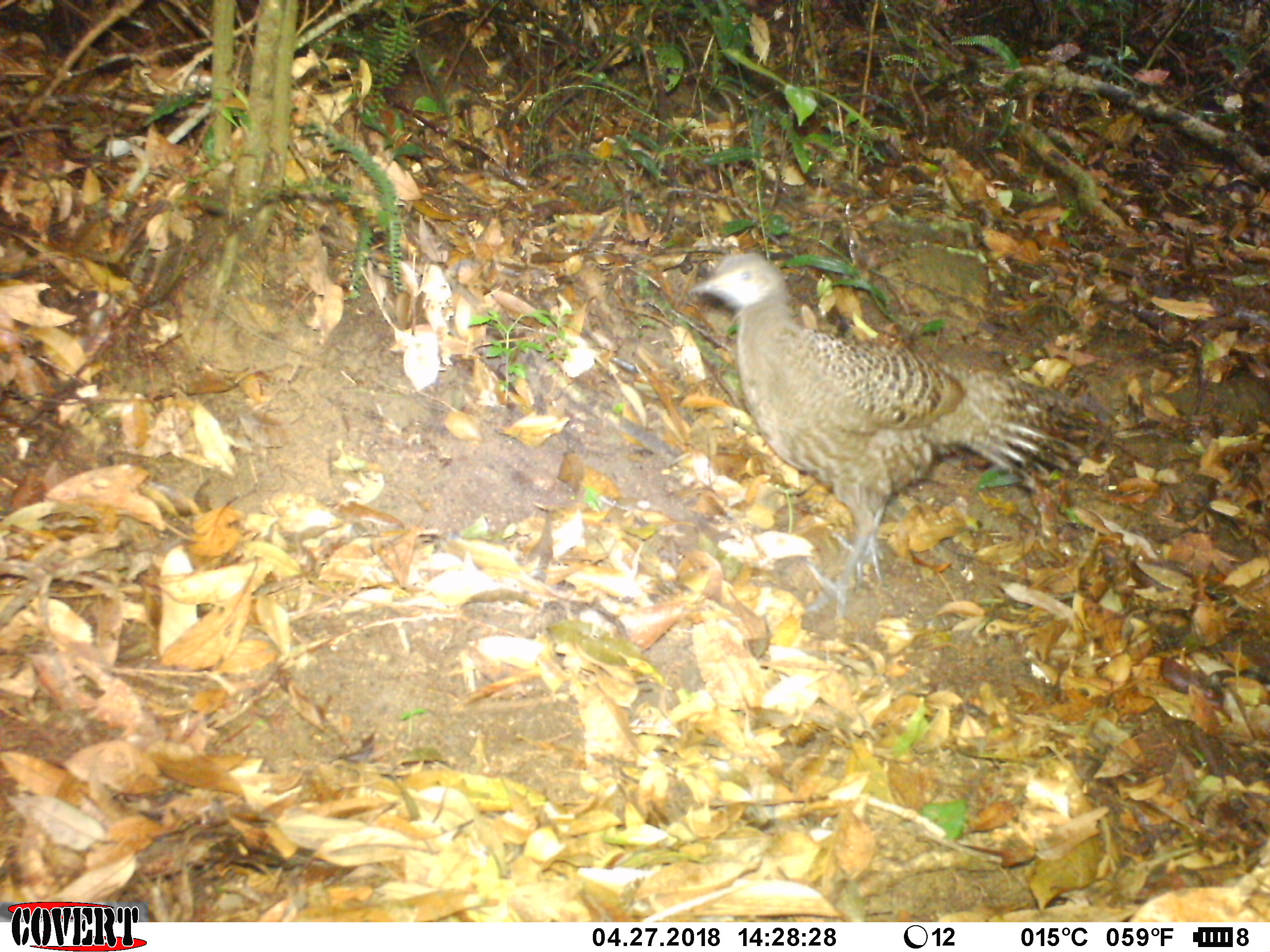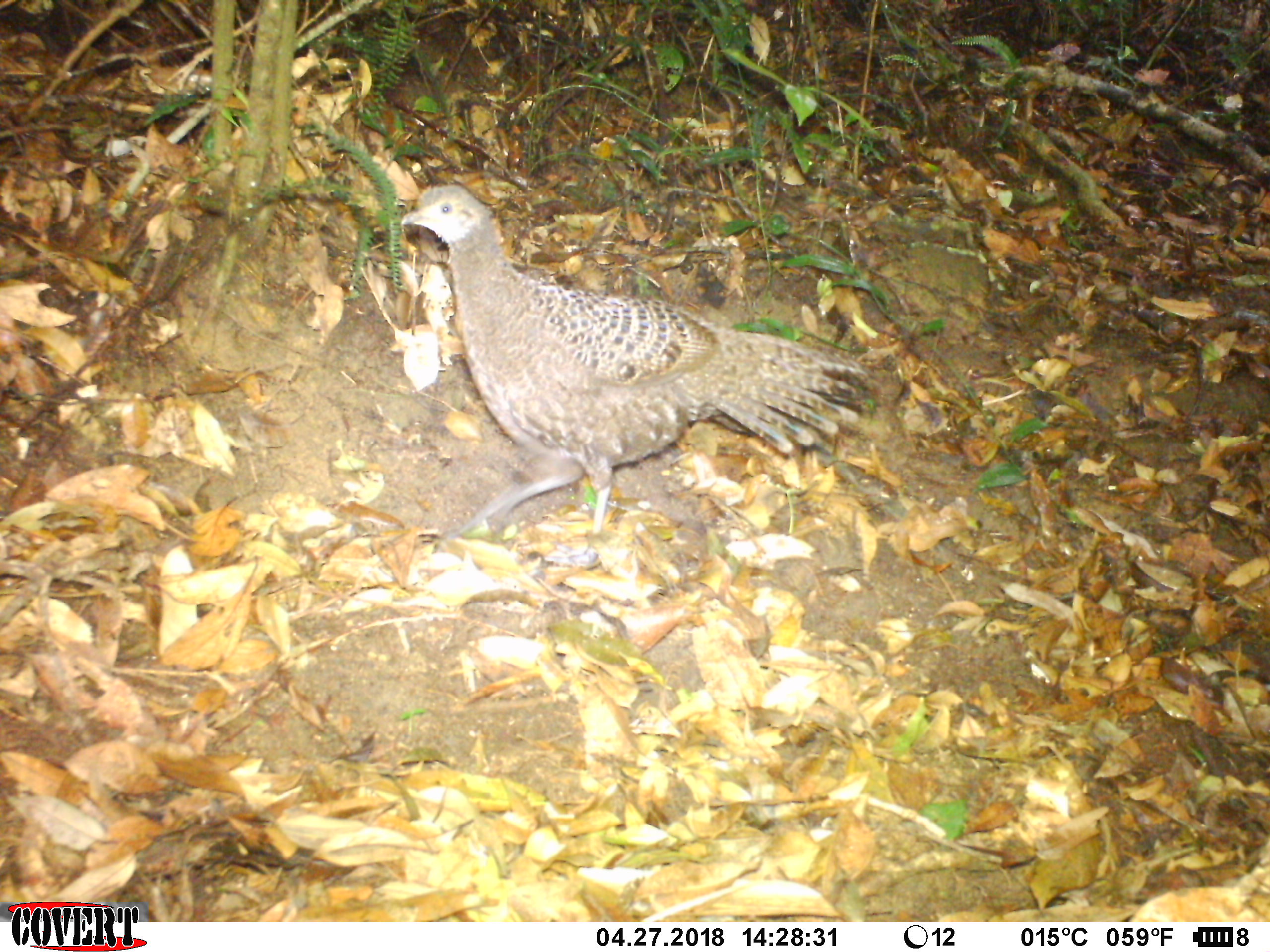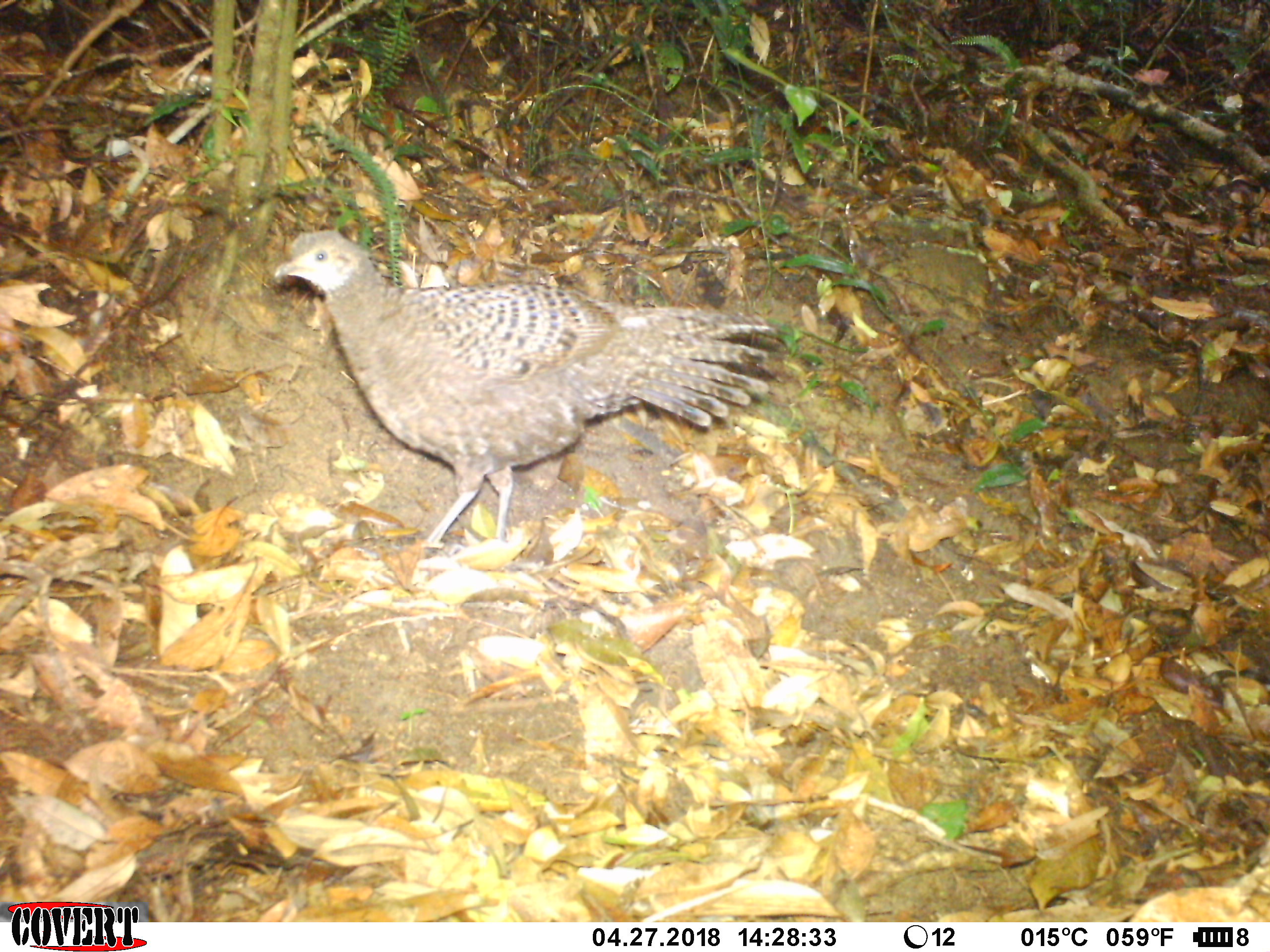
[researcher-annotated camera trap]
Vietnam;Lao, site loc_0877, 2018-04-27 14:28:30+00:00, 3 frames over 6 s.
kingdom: Animalia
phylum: Chordata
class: Aves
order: Galliformes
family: Phasianidae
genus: Polyplectron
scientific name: Polyplectron bicalcaratum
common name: gray peacock-pheasant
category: grey peacock pheasant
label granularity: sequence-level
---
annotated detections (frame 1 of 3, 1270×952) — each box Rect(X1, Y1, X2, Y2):
grey peacock pheasant: Rect(687, 253, 1107, 619)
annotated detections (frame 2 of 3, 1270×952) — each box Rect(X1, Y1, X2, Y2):
grey peacock pheasant: Rect(403, 181, 869, 567)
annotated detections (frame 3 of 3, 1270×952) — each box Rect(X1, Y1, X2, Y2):
grey peacock pheasant: Rect(273, 228, 786, 549)